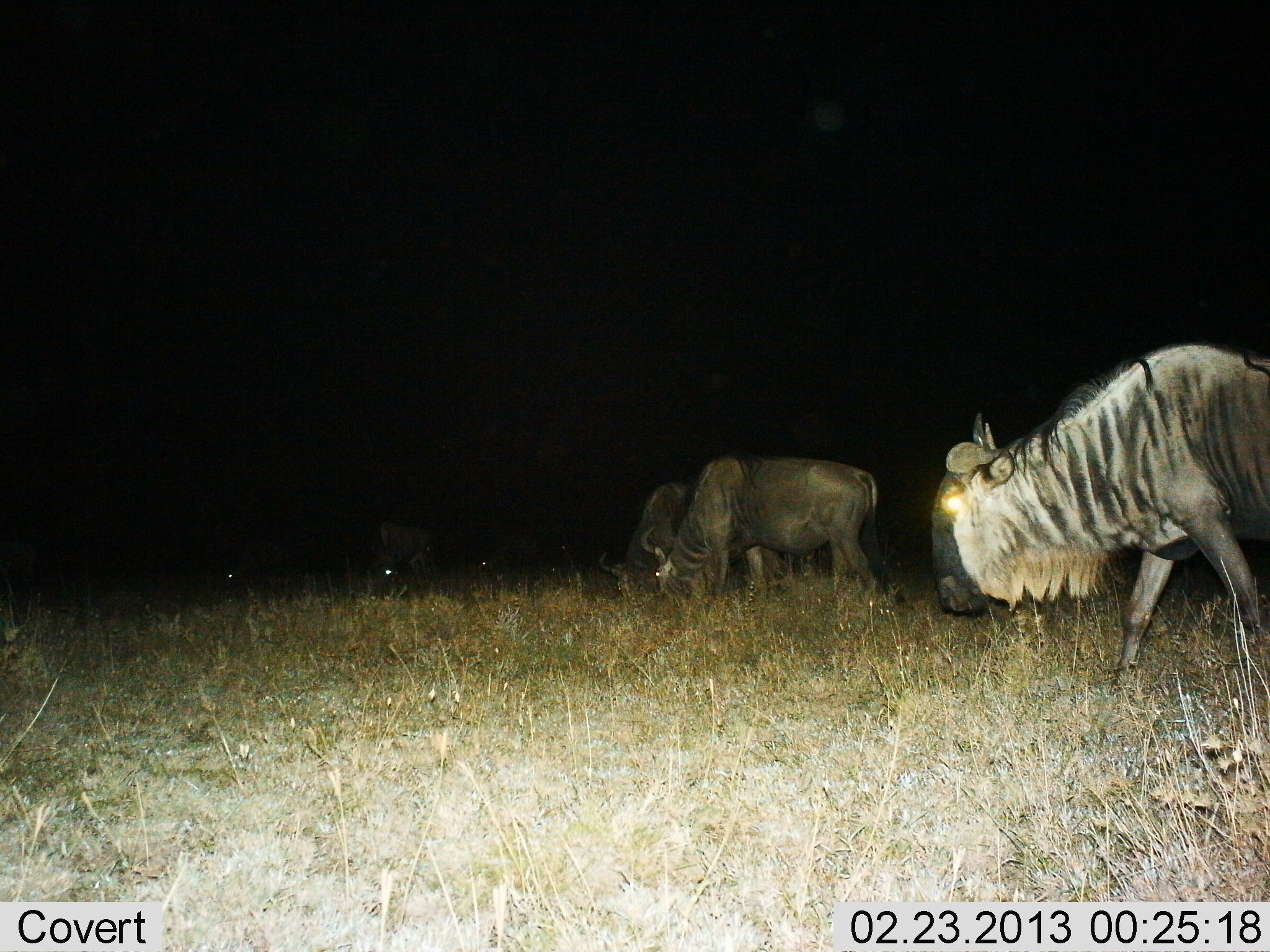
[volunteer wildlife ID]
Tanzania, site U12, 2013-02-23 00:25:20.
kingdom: Animalia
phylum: Chordata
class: Mammalia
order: Artiodactyla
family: Bovidae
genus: Connochaetes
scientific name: Connochaetes taurinus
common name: blue wildebeest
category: wildebeest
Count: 4.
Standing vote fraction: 33%.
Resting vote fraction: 0%.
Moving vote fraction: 42%.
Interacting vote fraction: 0%.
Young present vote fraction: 0%.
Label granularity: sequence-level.